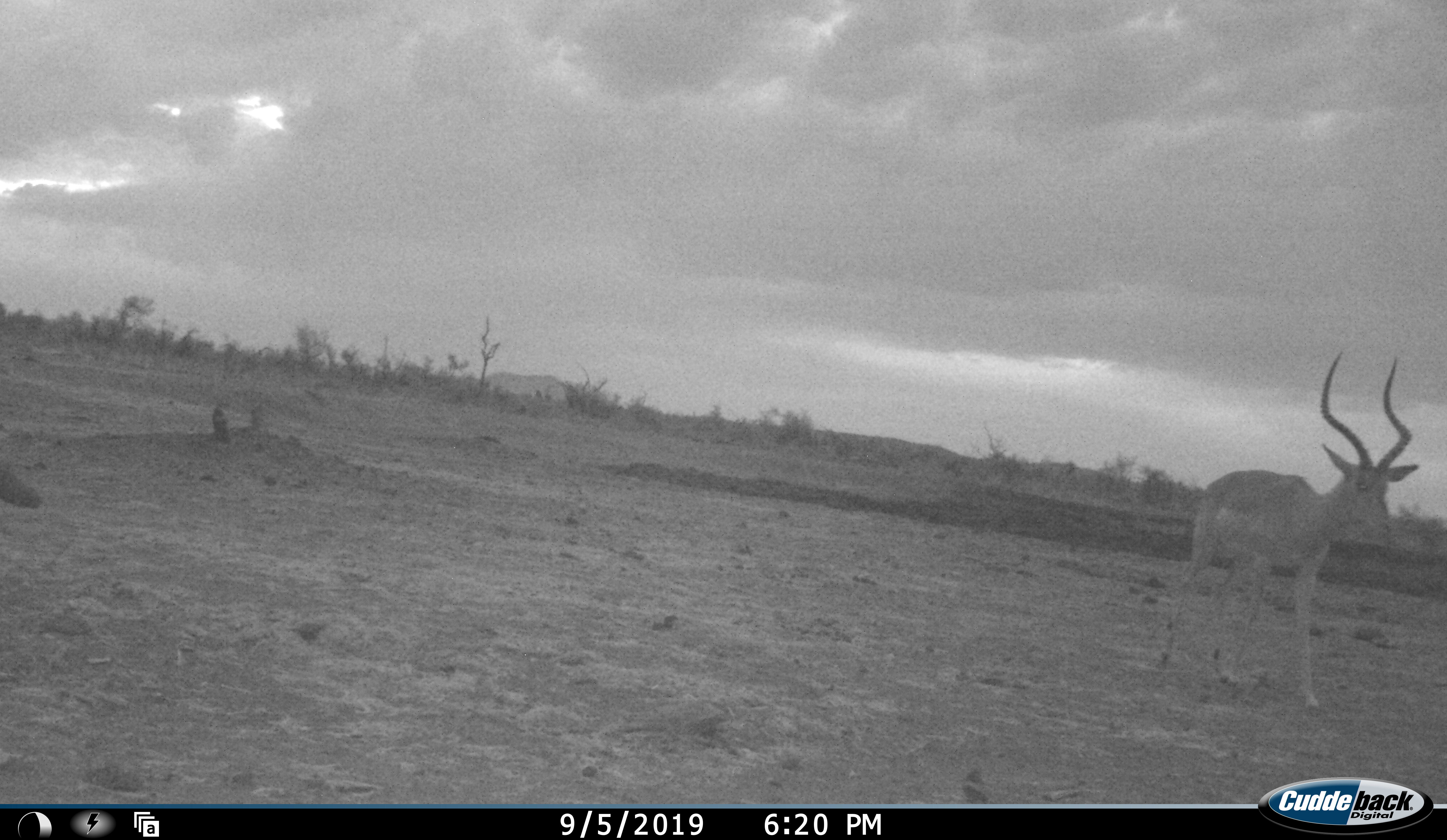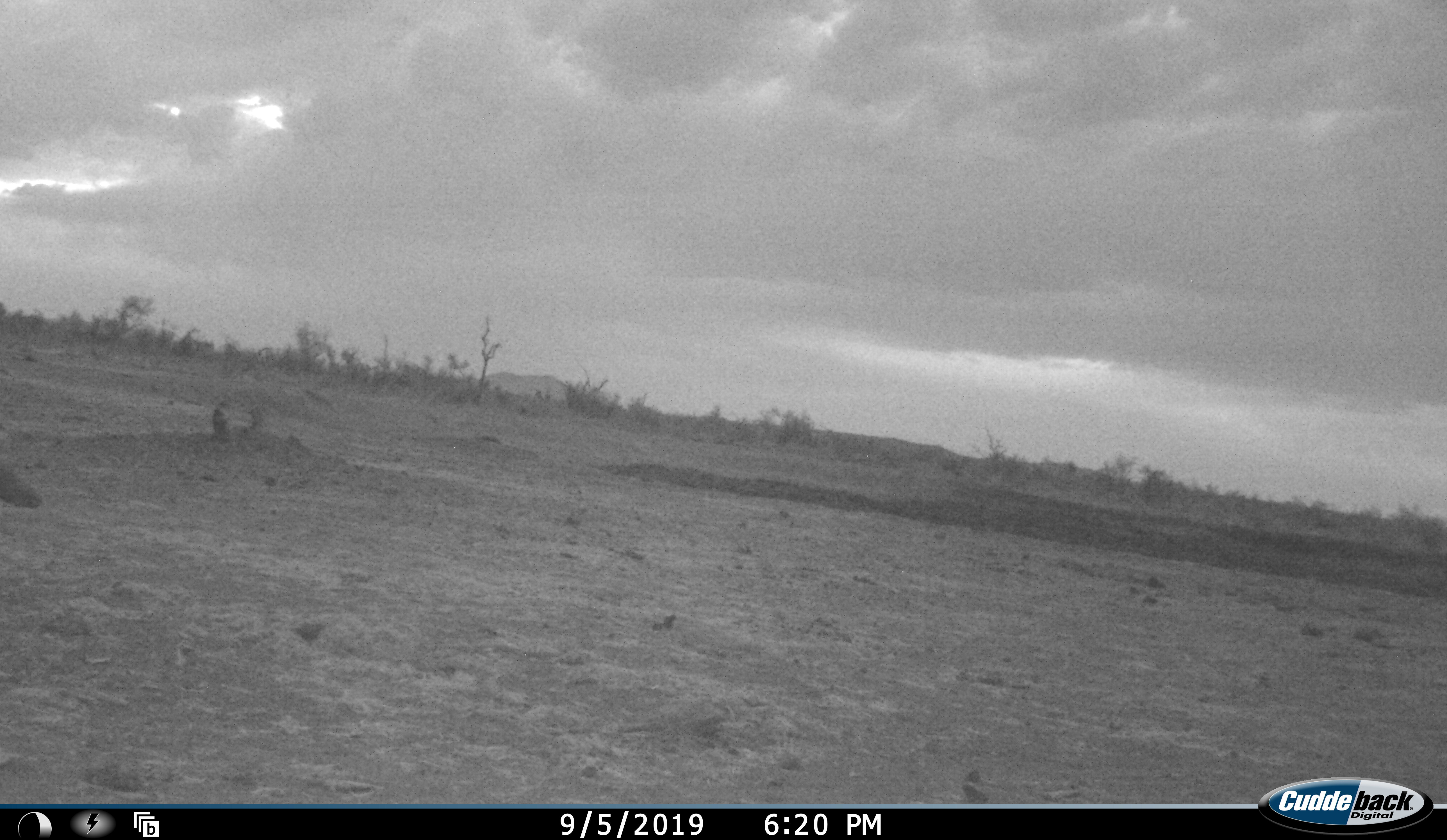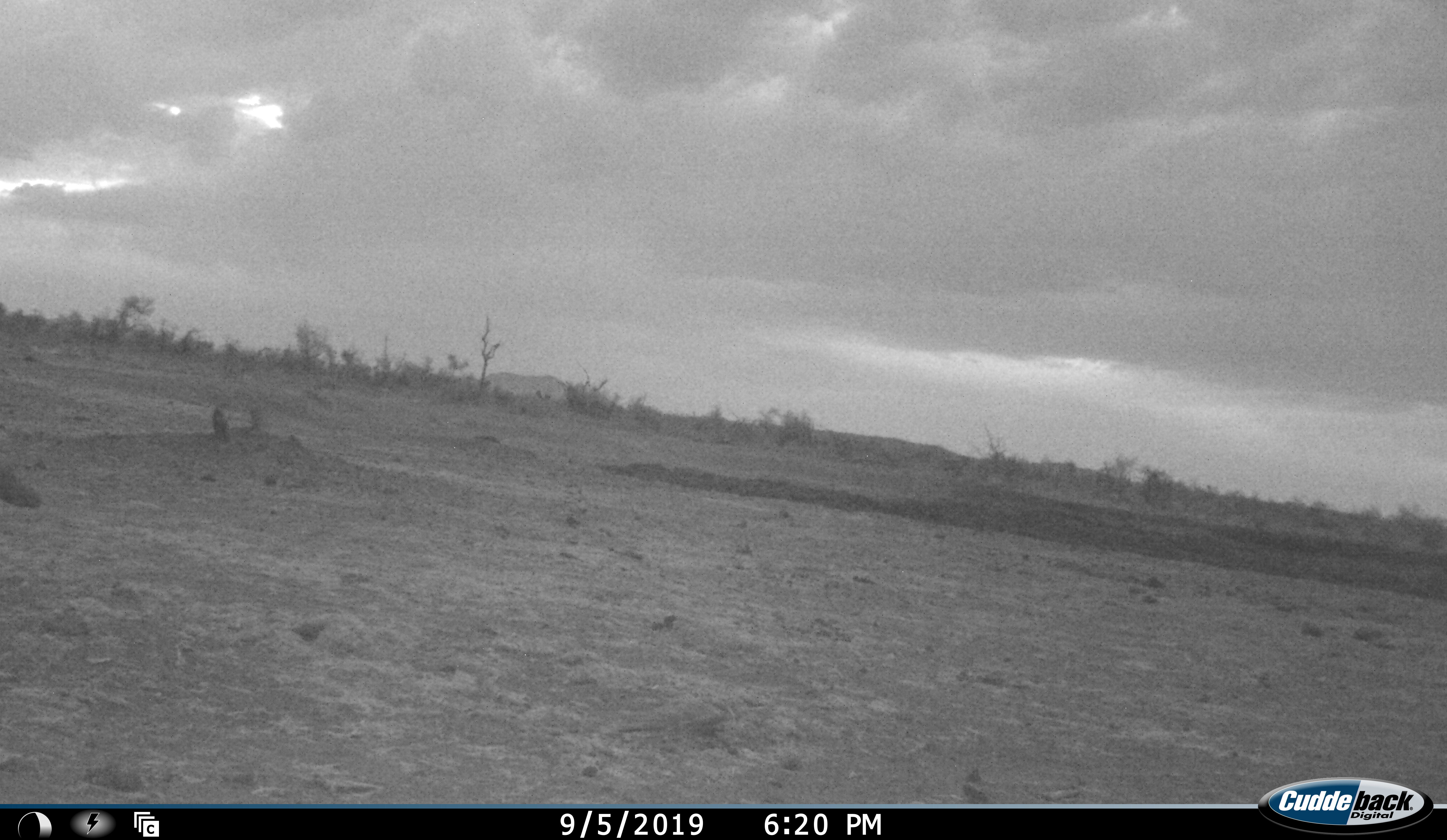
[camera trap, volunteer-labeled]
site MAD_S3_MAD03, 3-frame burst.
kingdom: Animalia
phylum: Chordata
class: Mammalia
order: Artiodactyla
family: Bovidae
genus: Aepyceros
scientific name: Aepyceros melampus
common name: impala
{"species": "impala (Aepyceros melampus)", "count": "1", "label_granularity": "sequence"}